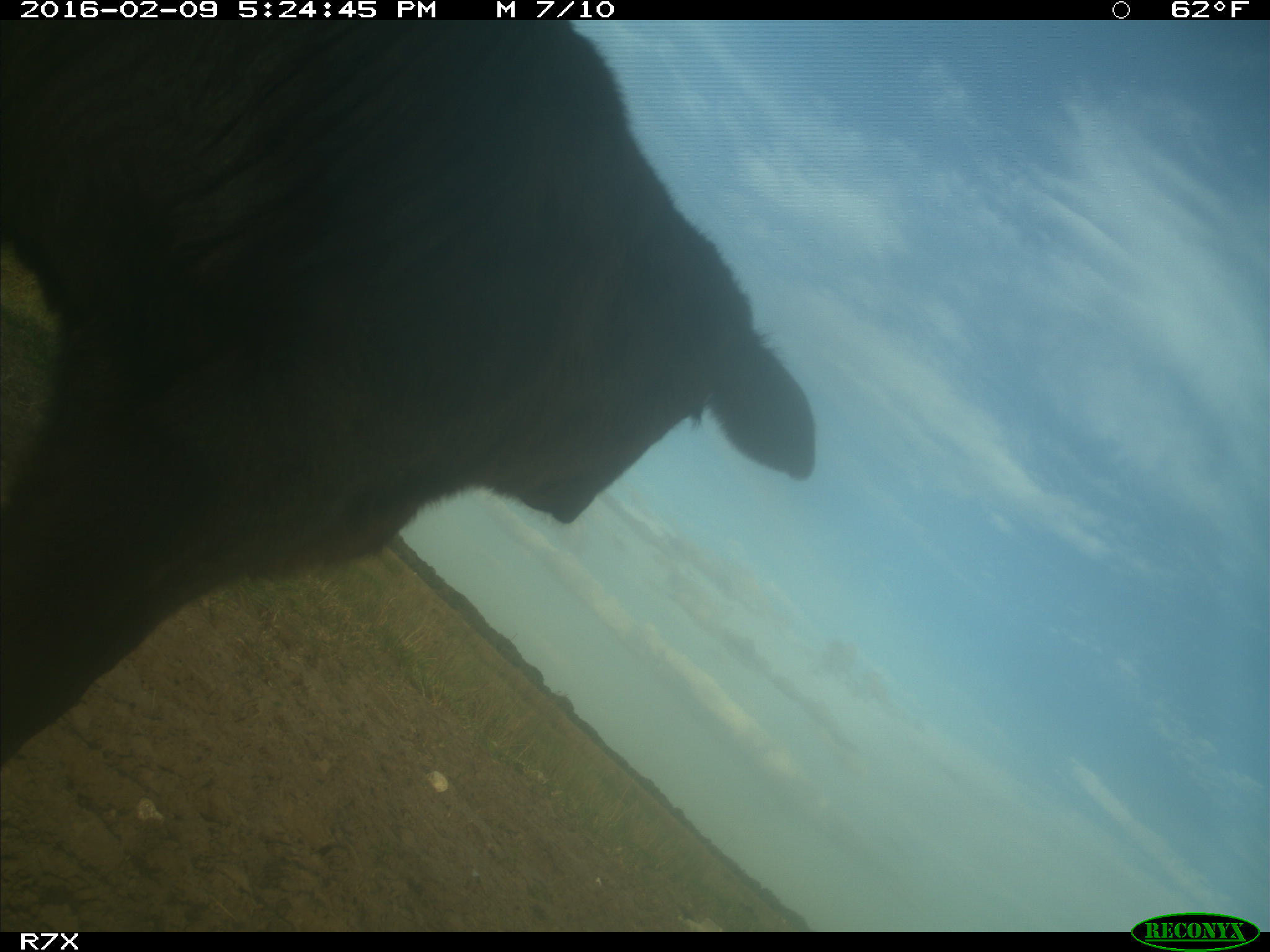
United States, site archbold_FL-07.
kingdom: Animalia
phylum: Chordata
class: Mammalia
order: Artiodactyla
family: Bovidae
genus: Bos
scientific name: Bos taurus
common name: domestic cow